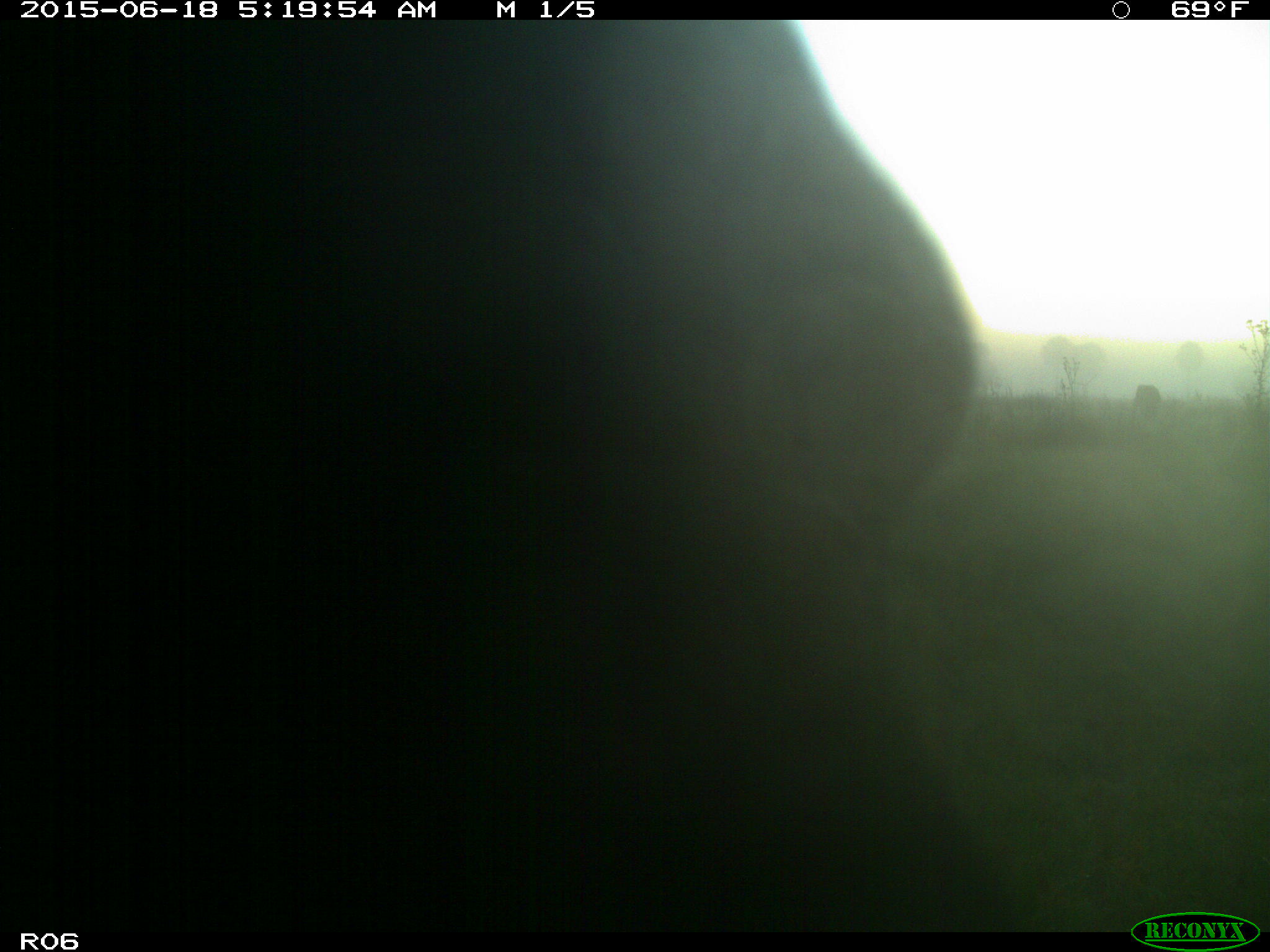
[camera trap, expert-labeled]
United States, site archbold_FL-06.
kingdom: Animalia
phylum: Chordata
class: Mammalia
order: Artiodactyla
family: Bovidae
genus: Bos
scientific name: Bos taurus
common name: domestic cow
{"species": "Bos taurus (domestic cow)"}